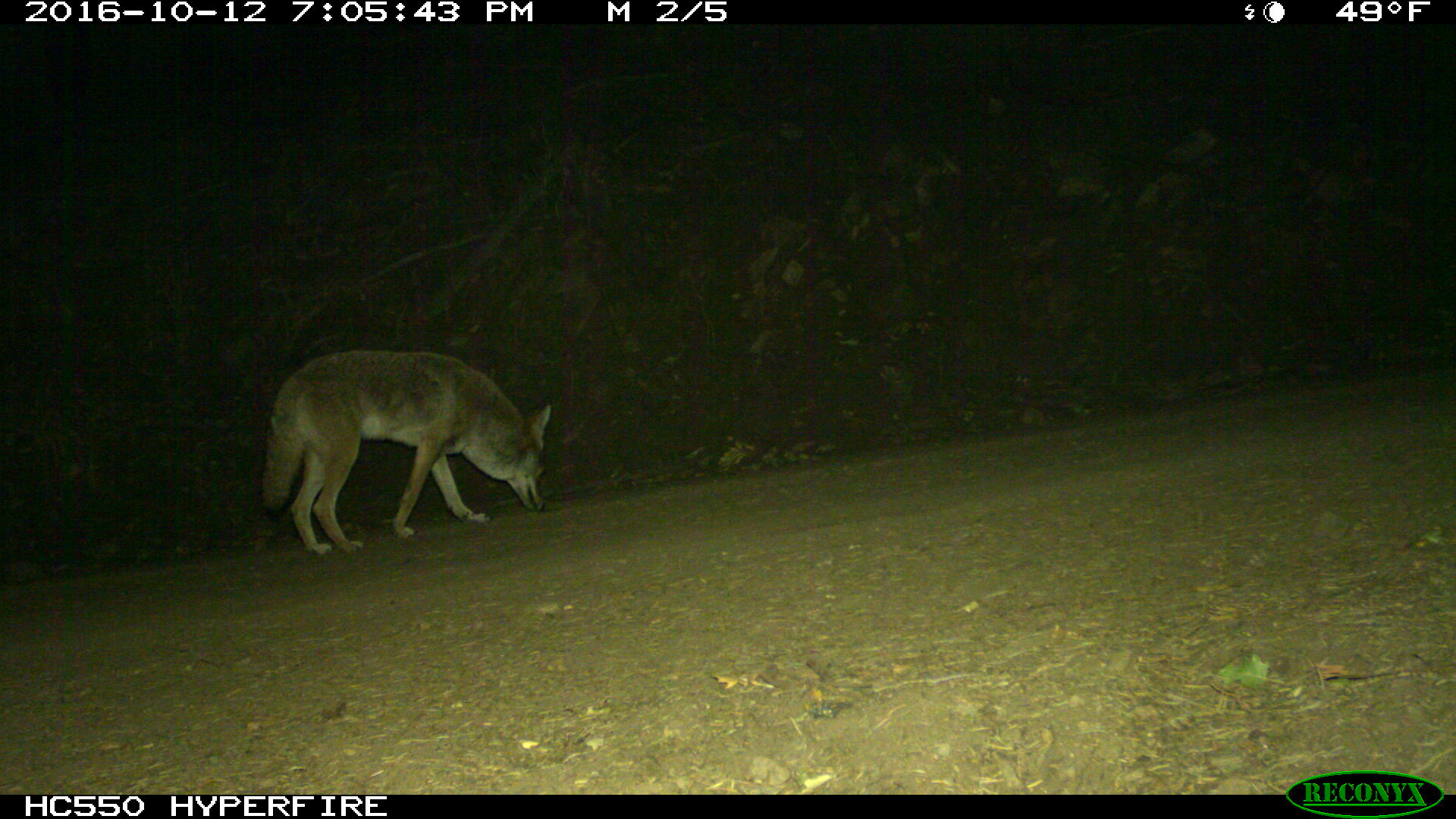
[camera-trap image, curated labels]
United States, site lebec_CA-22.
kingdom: Animalia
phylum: Chordata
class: Mammalia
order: Carnivora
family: Canidae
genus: Canis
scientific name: Canis latrans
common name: coyote